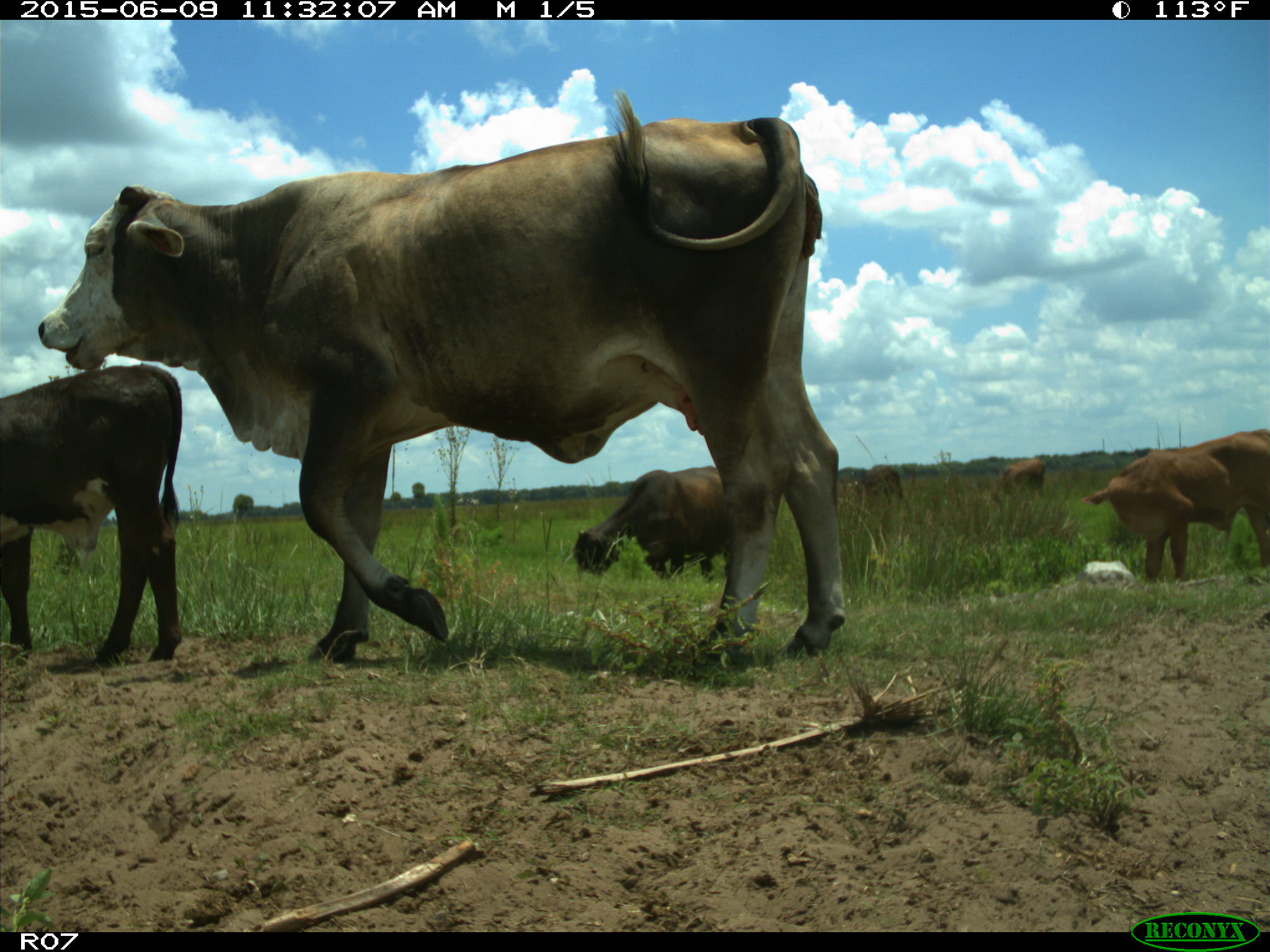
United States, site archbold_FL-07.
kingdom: Animalia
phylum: Chordata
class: Mammalia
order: Artiodactyla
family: Bovidae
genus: Bos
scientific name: Bos taurus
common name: domestic cow